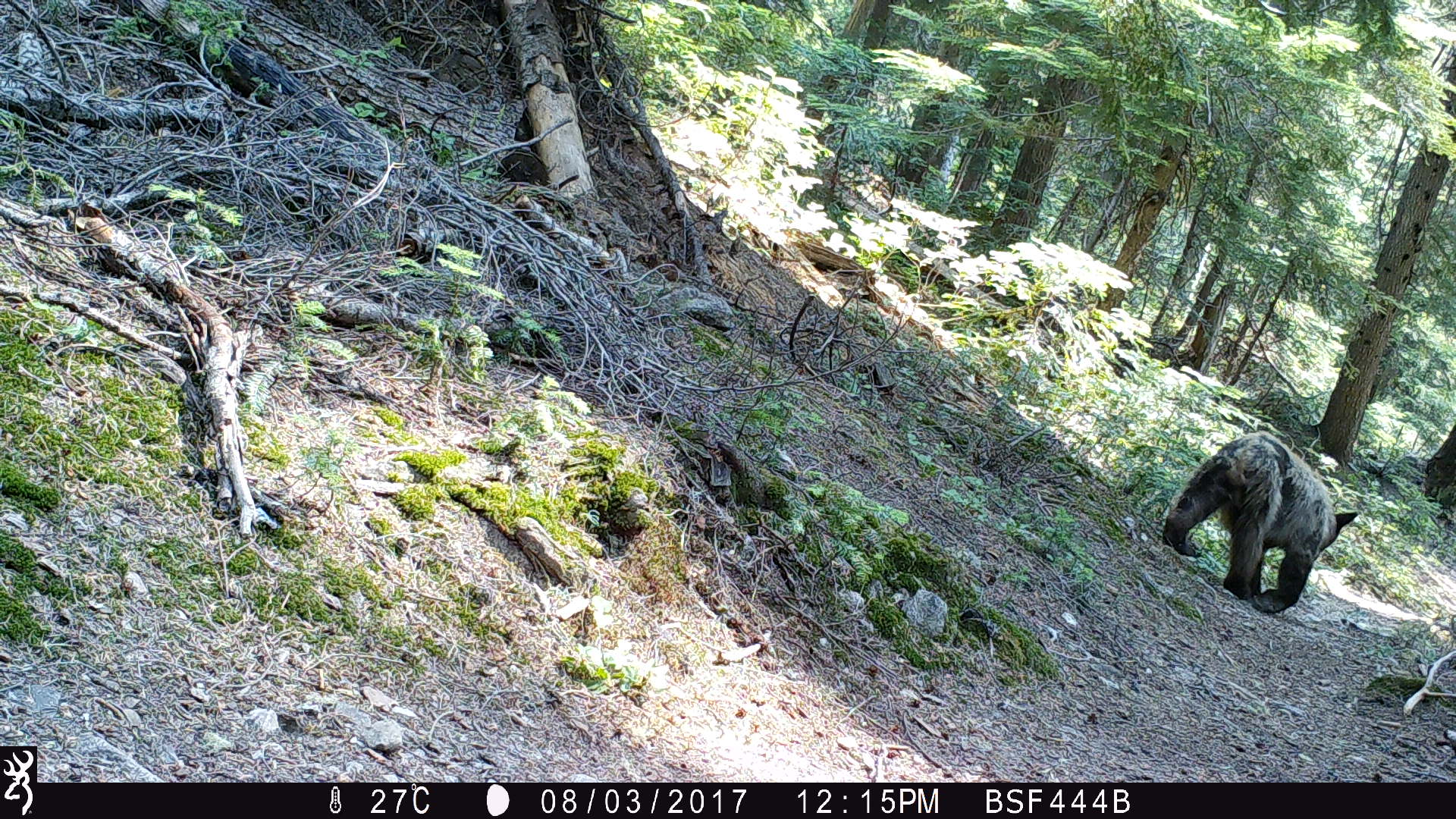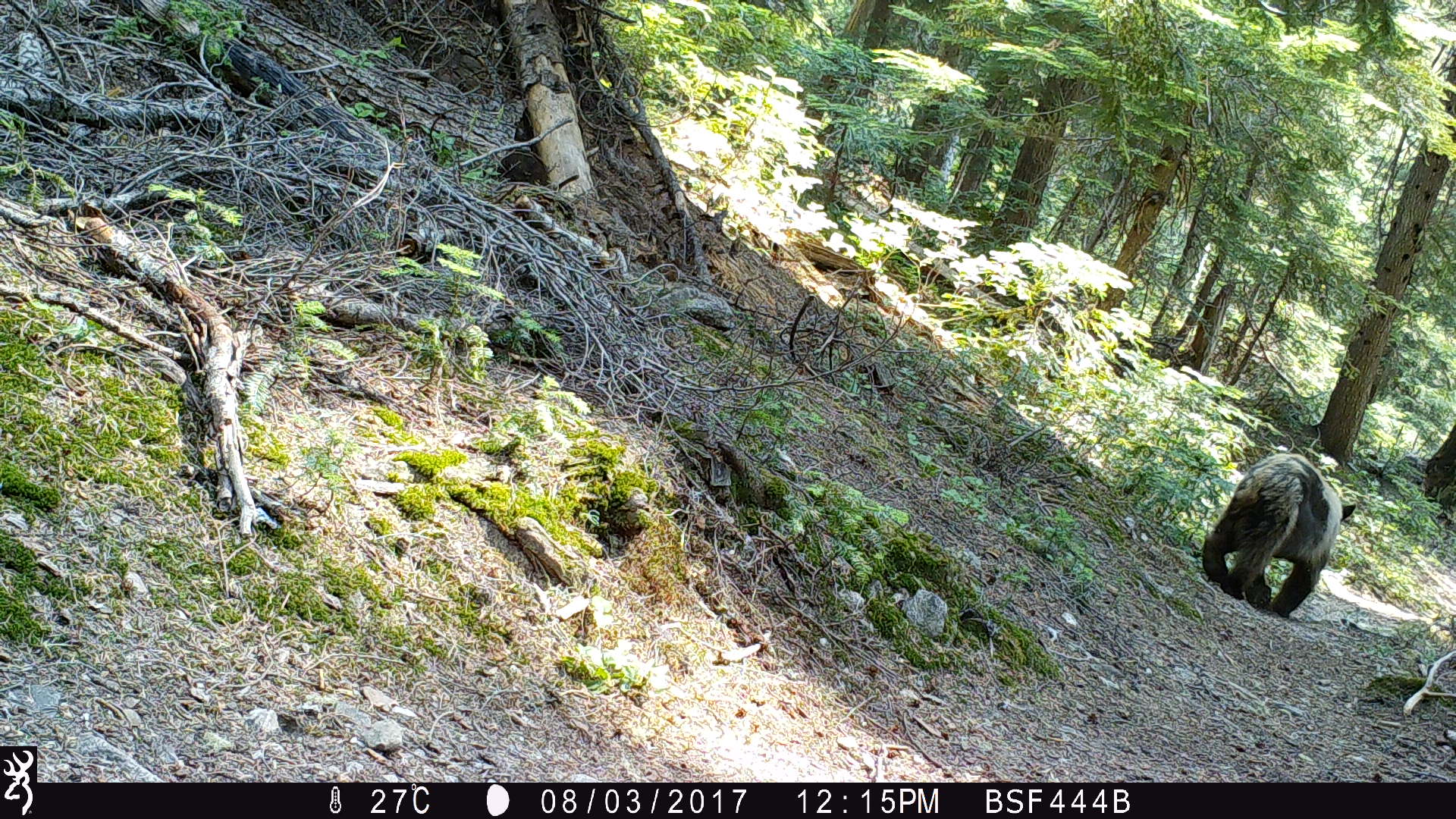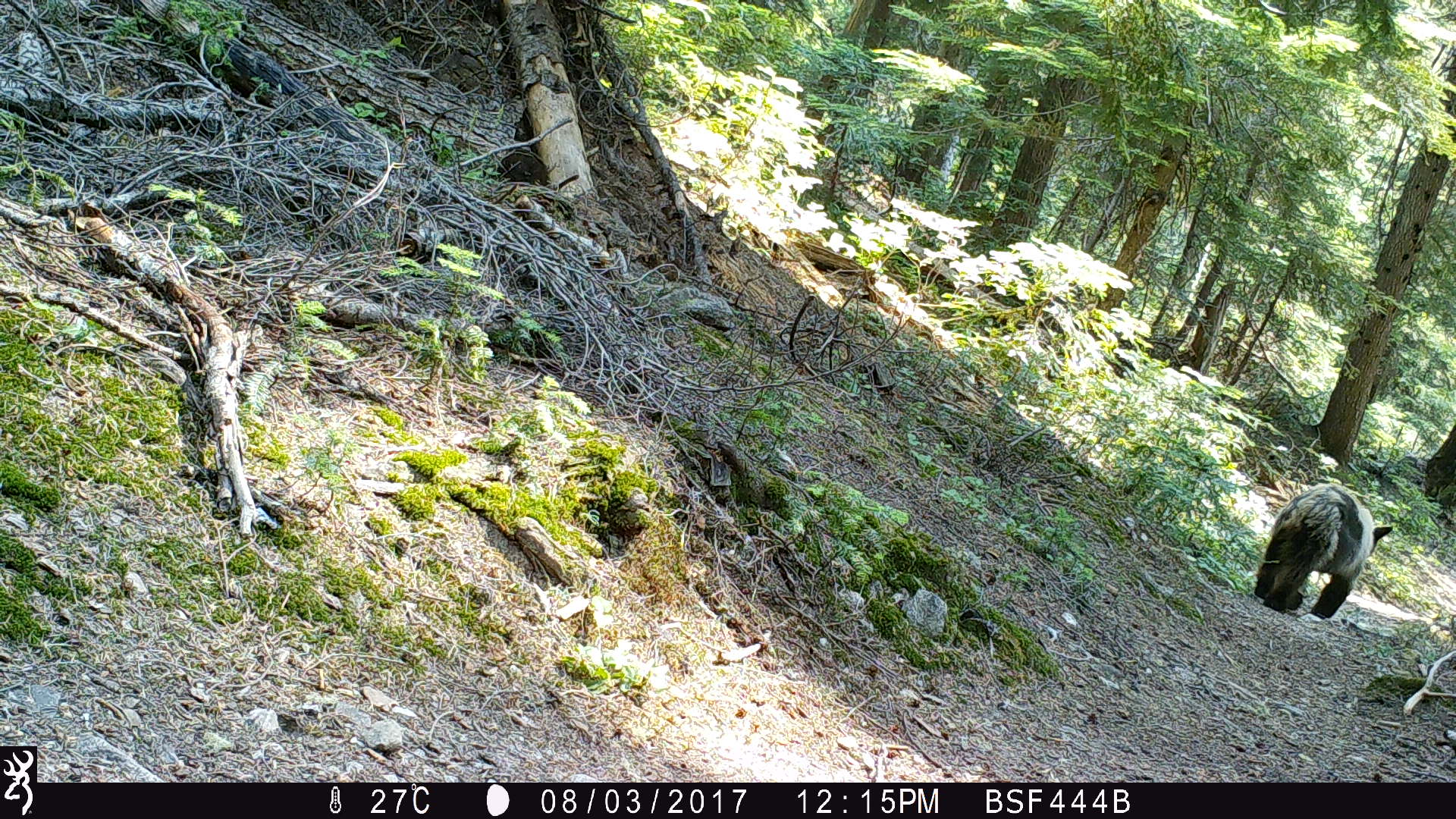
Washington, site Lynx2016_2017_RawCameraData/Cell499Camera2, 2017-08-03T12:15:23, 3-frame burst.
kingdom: Animalia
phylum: Chordata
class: Mammalia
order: Carnivora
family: Ursidae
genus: Ursus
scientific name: Ursus americanus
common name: american black bear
Ursus americanus (american black bear). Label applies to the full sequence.